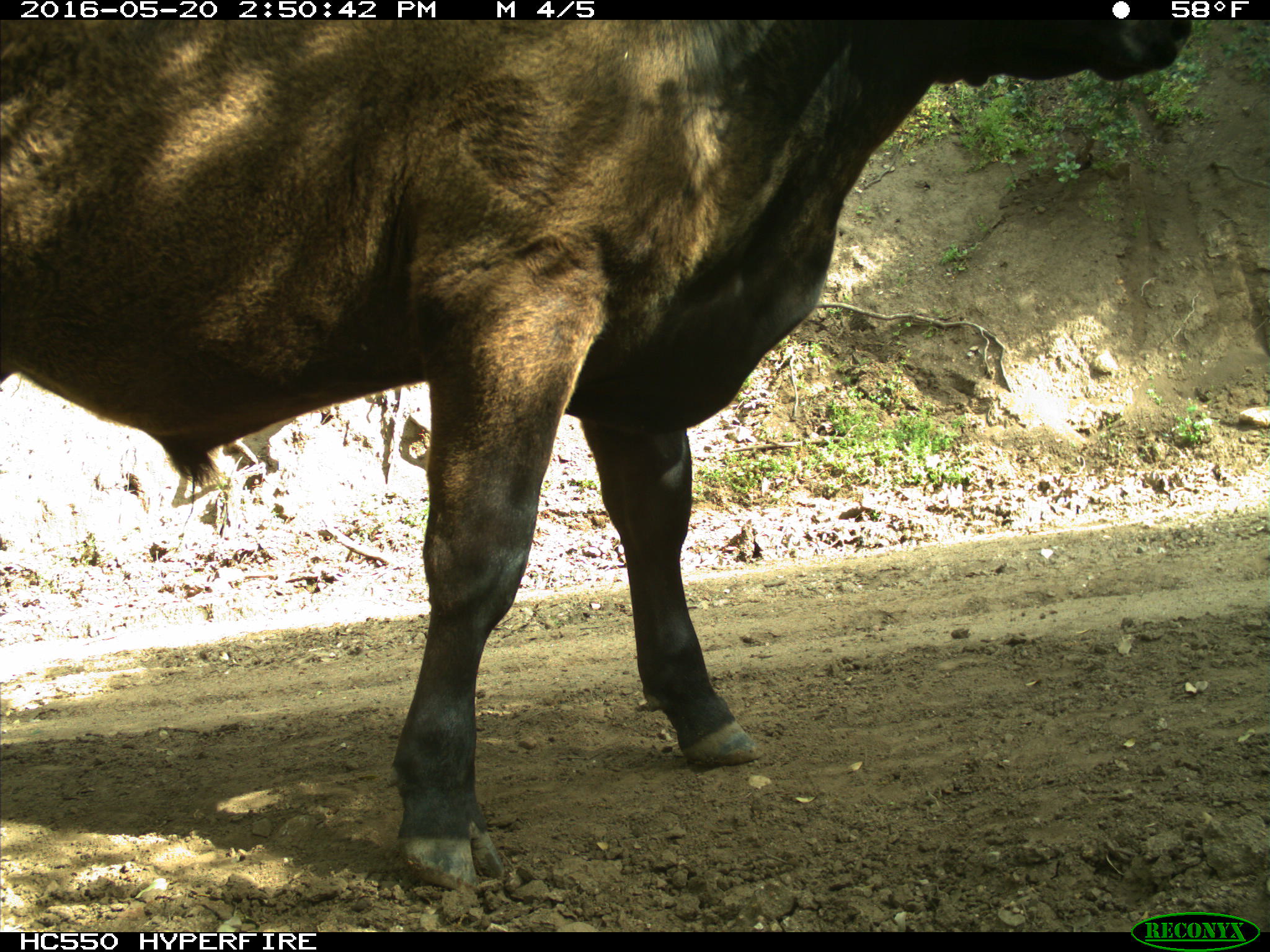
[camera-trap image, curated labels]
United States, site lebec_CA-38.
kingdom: Animalia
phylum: Chordata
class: Mammalia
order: Artiodactyla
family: Bovidae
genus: Bos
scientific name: Bos taurus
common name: domestic cow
Bos taurus (domestic cow).